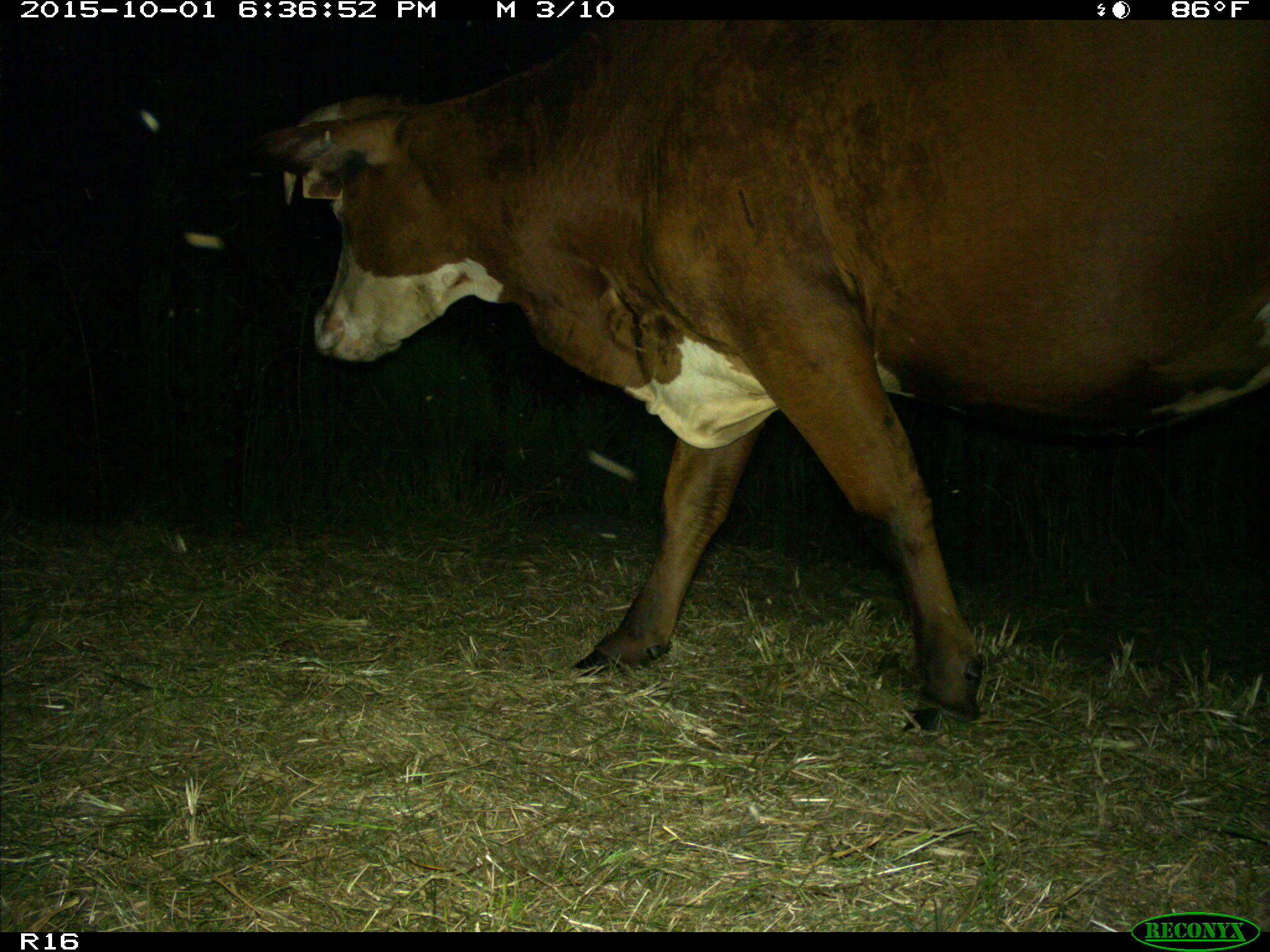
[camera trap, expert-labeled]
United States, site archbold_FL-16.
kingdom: Animalia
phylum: Chordata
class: Mammalia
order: Artiodactyla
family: Bovidae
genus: Bos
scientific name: Bos taurus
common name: domestic cow